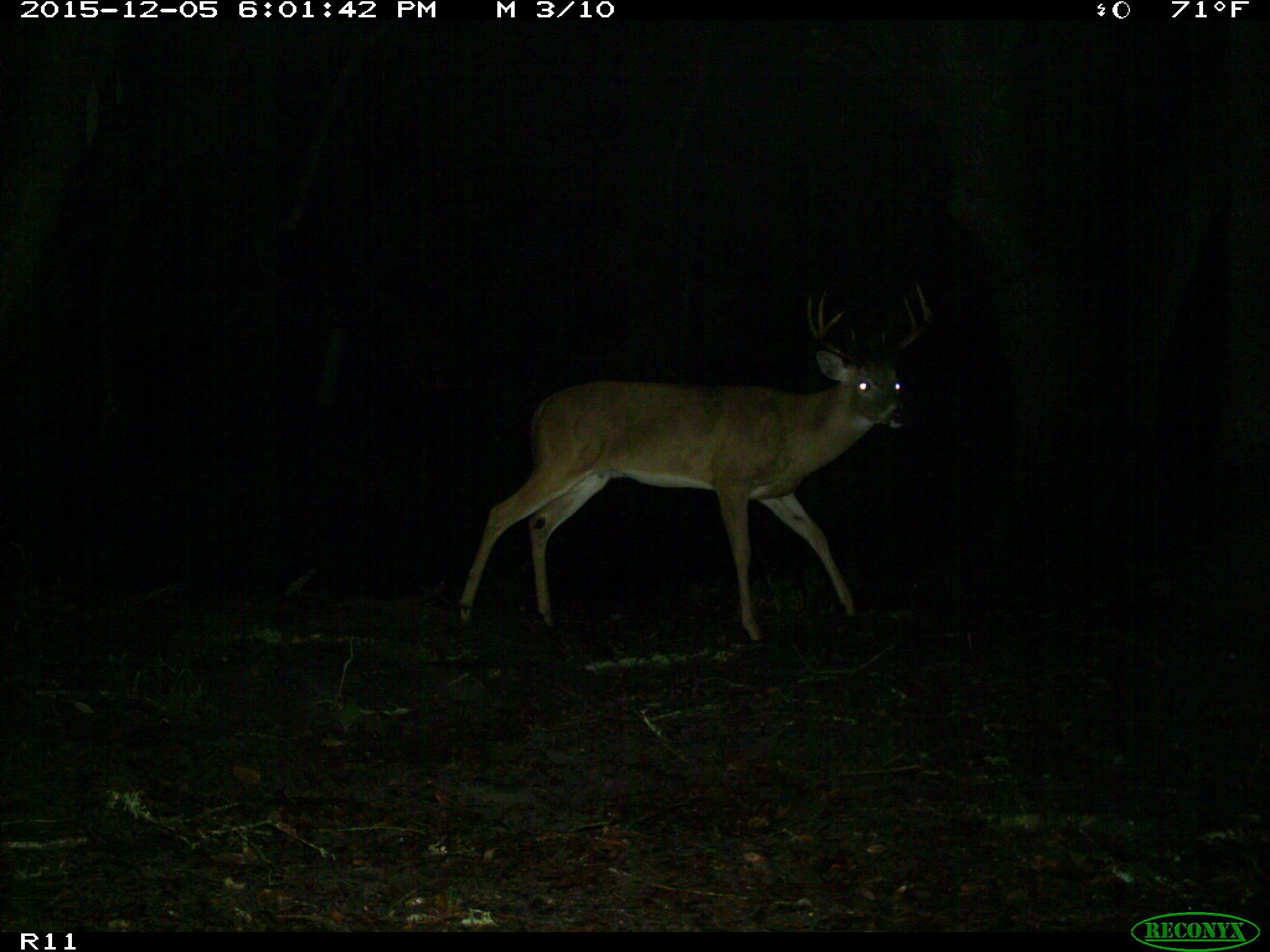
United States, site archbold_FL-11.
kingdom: Animalia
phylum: Chordata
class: Mammalia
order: Artiodactyla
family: Cervidae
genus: Odocoileus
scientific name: Odocoileus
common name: deer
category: unidentified deer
Unidentified deer (deer) (Odocoileus).